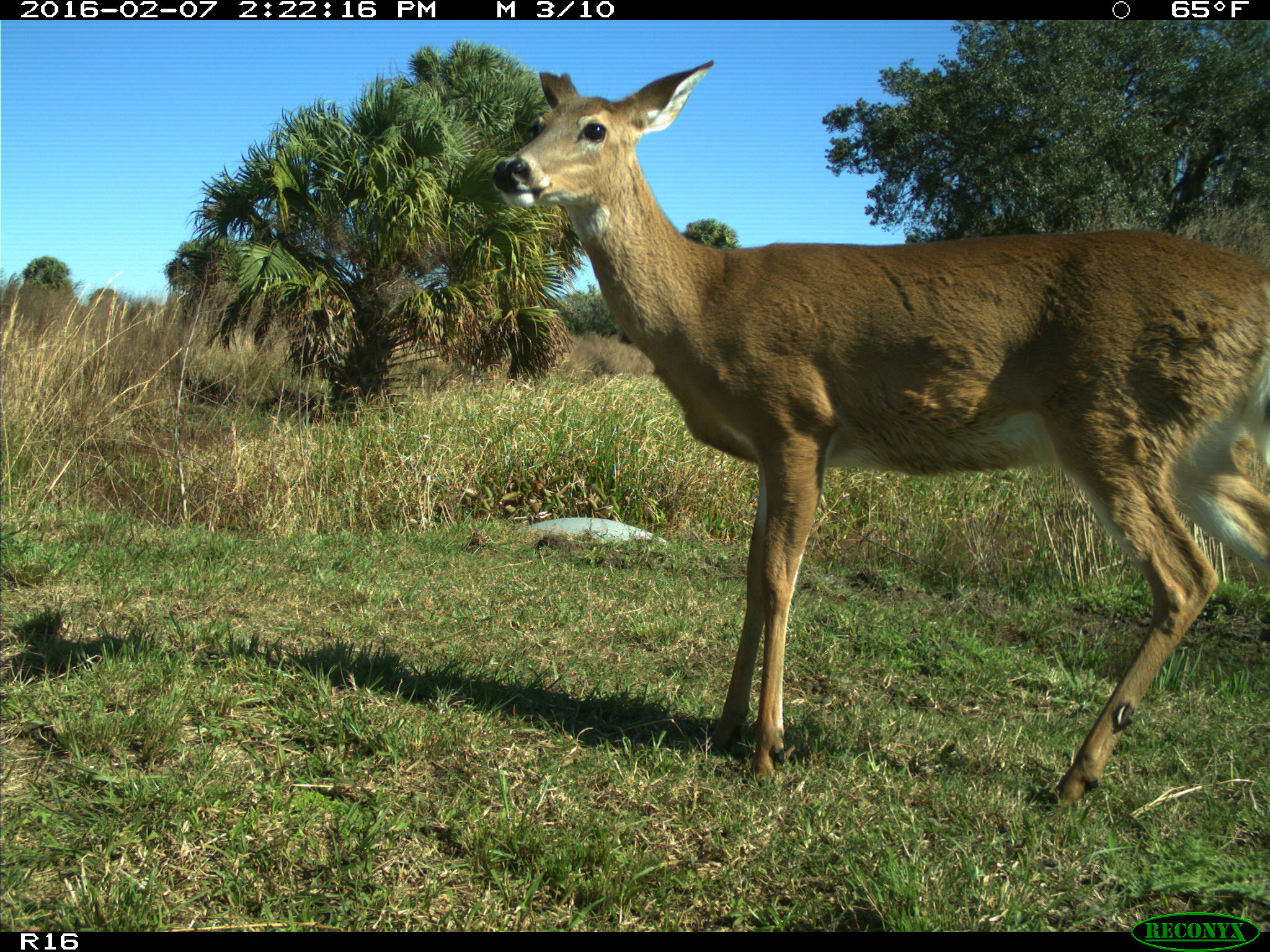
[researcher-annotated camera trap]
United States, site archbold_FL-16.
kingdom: Animalia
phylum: Chordata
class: Mammalia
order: Artiodactyla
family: Cervidae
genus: Odocoileus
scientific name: Odocoileus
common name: deer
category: unidentified deer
Unidentified deer (deer) (Odocoileus).